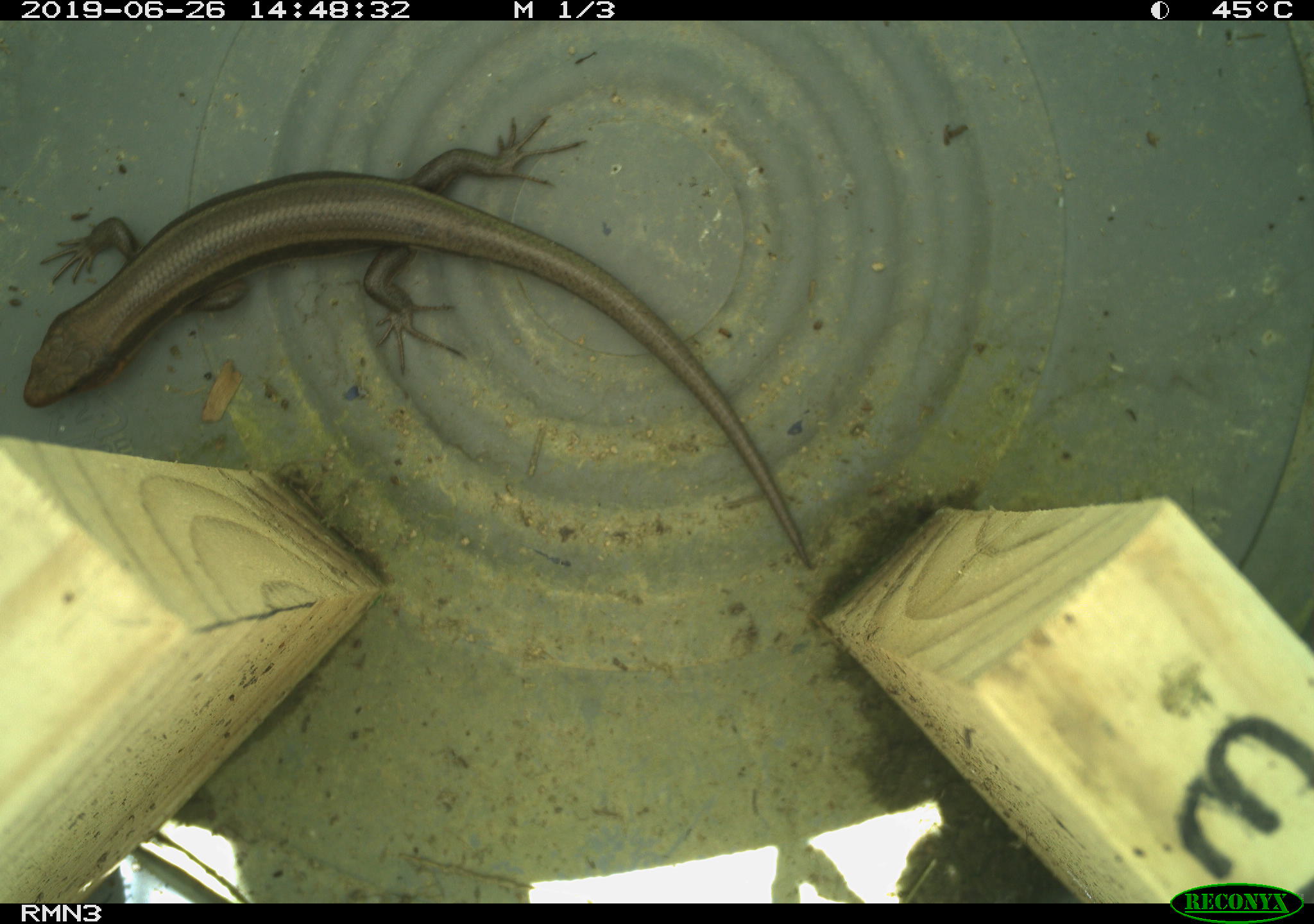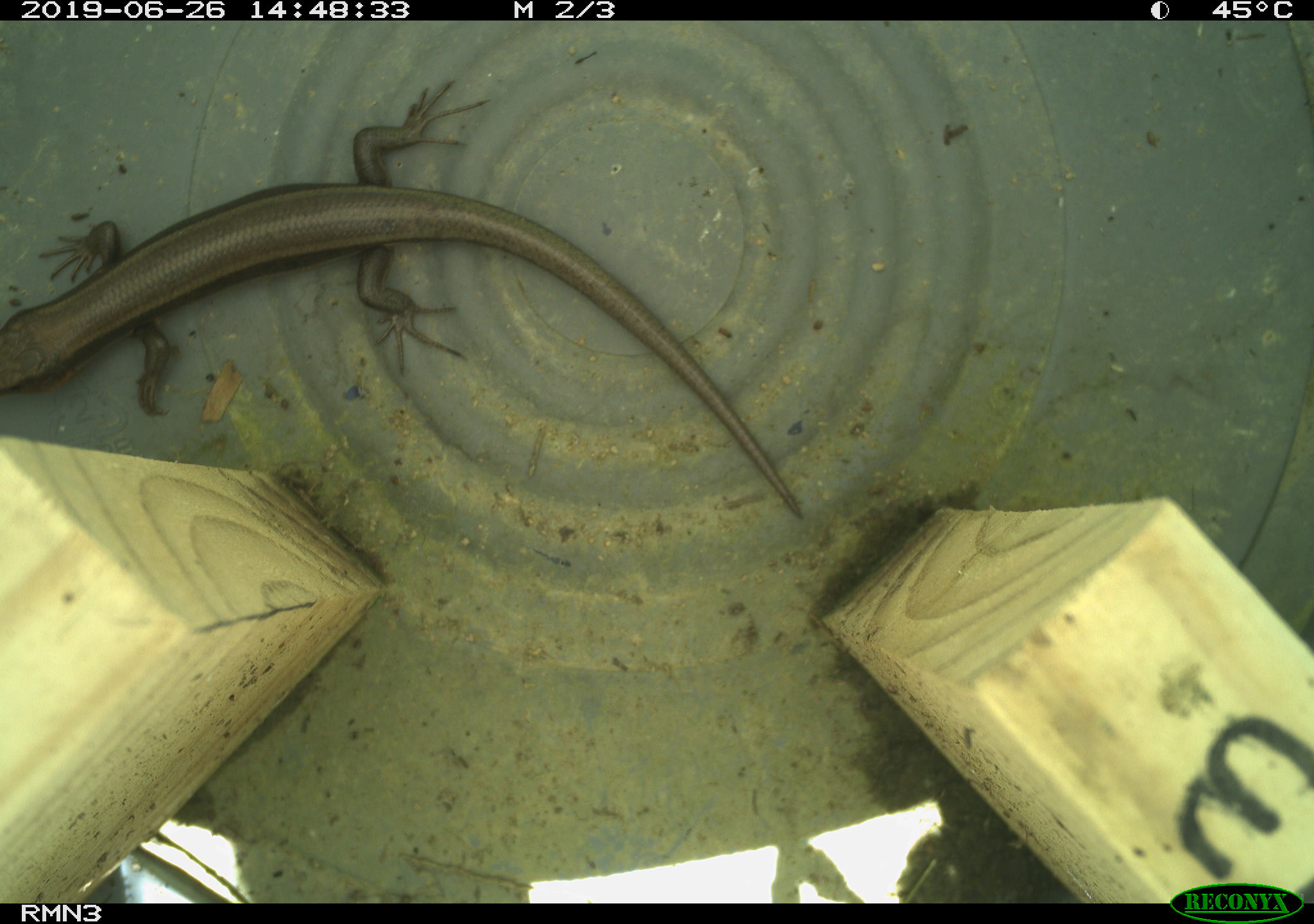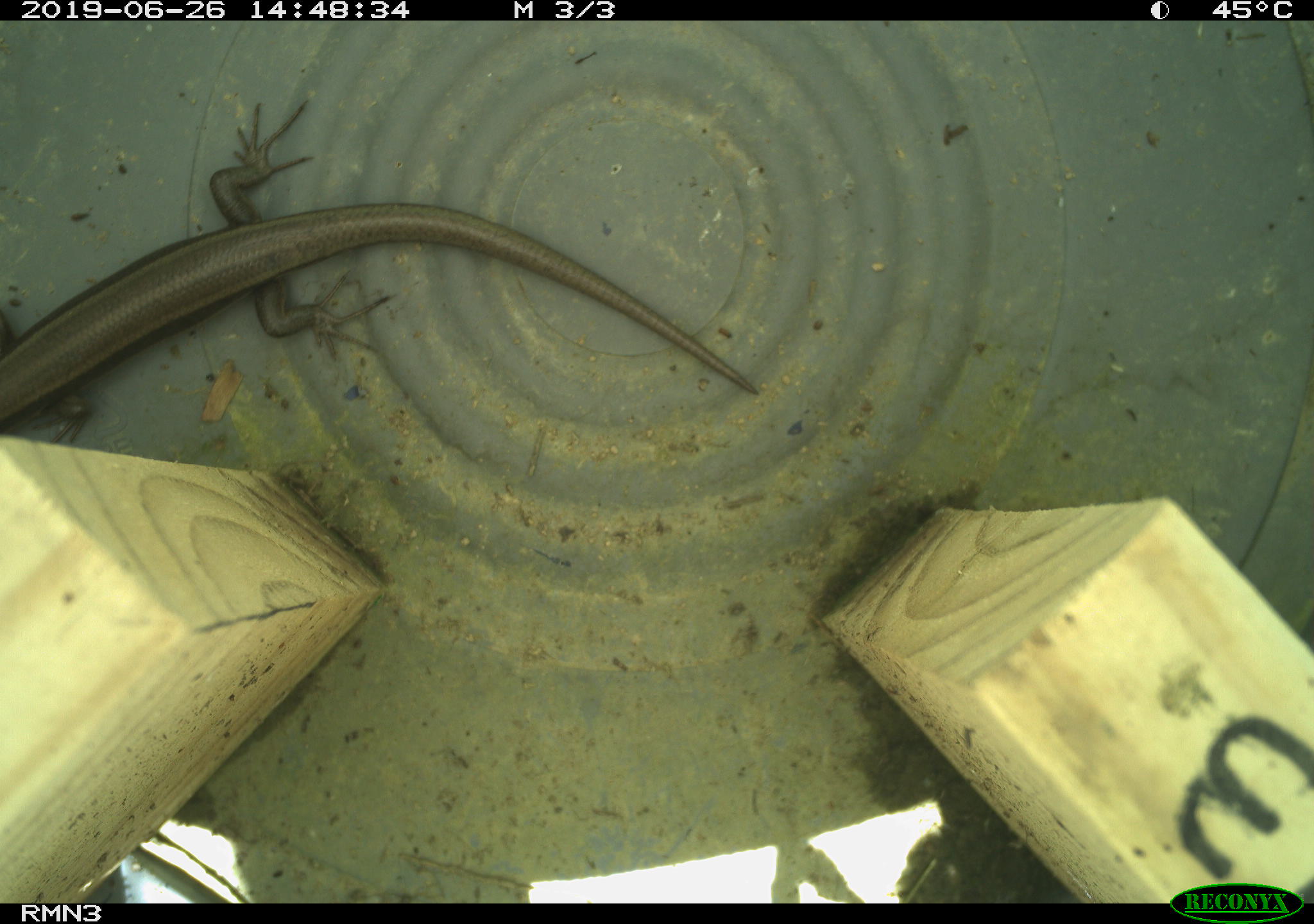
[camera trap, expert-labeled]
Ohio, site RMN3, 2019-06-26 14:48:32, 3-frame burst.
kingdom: Animalia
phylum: Chordata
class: Reptilia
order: Squamata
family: Scincidae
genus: Plestiodon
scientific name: Plestiodon fasciatus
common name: common five-lined skink